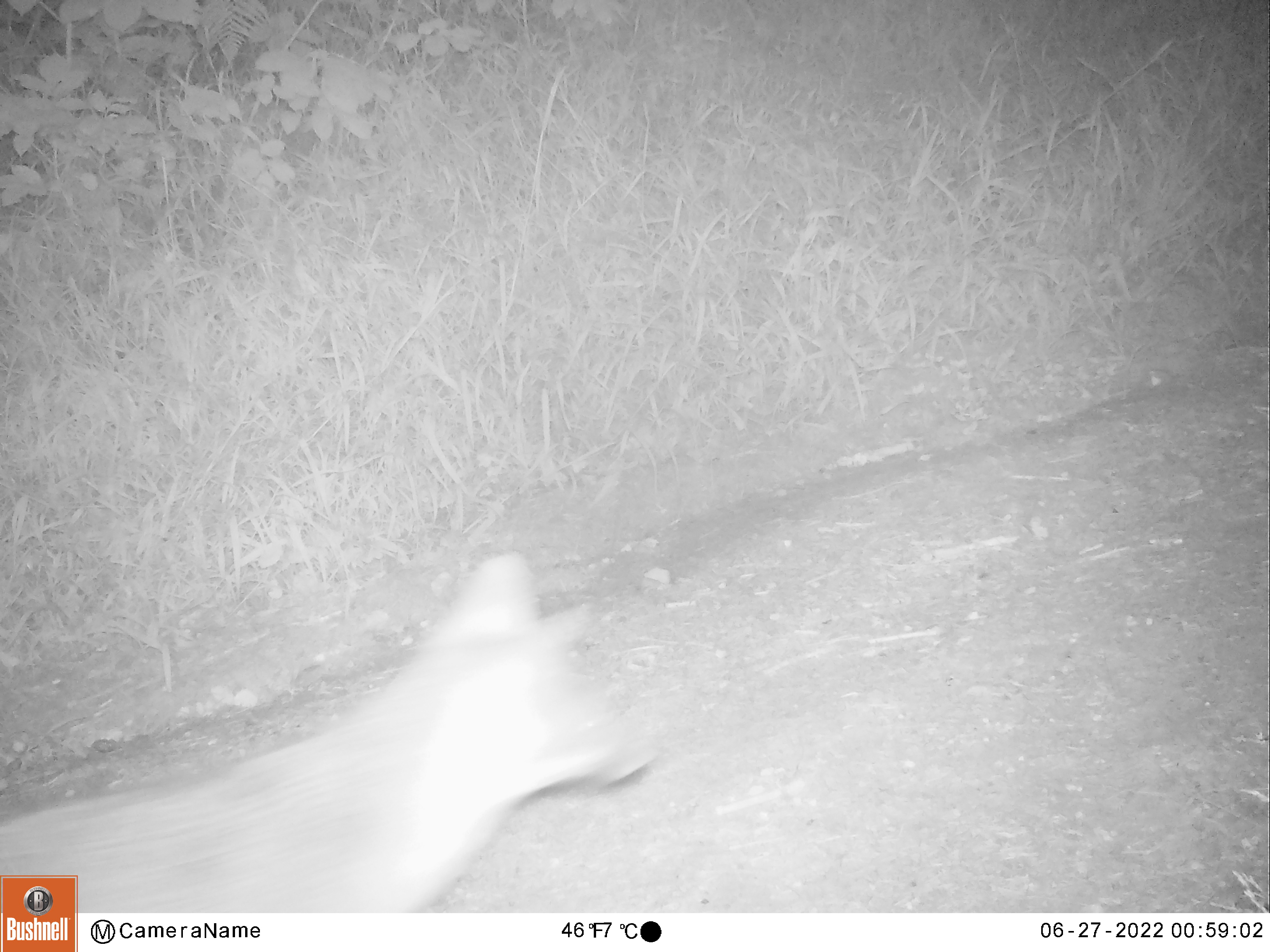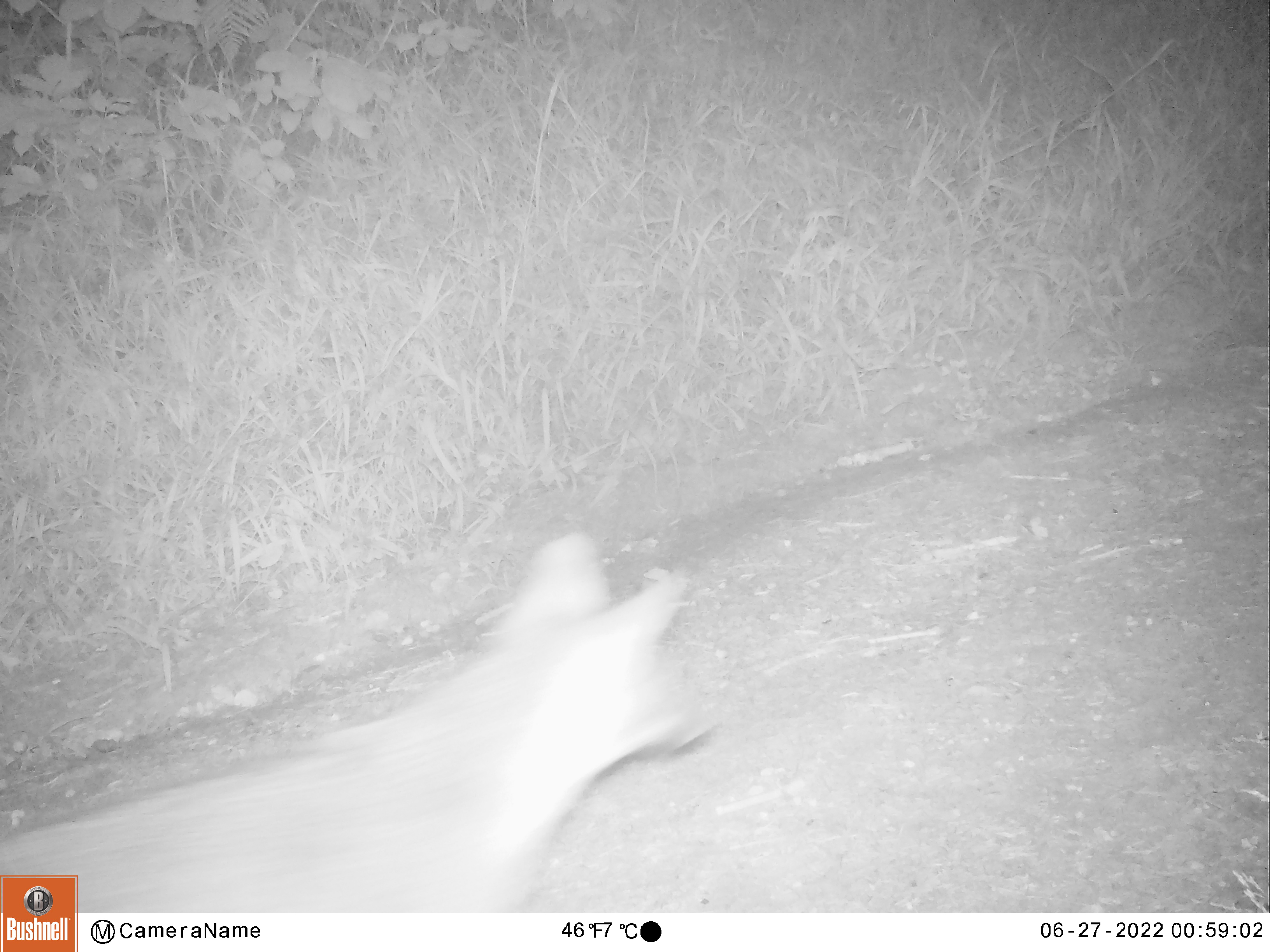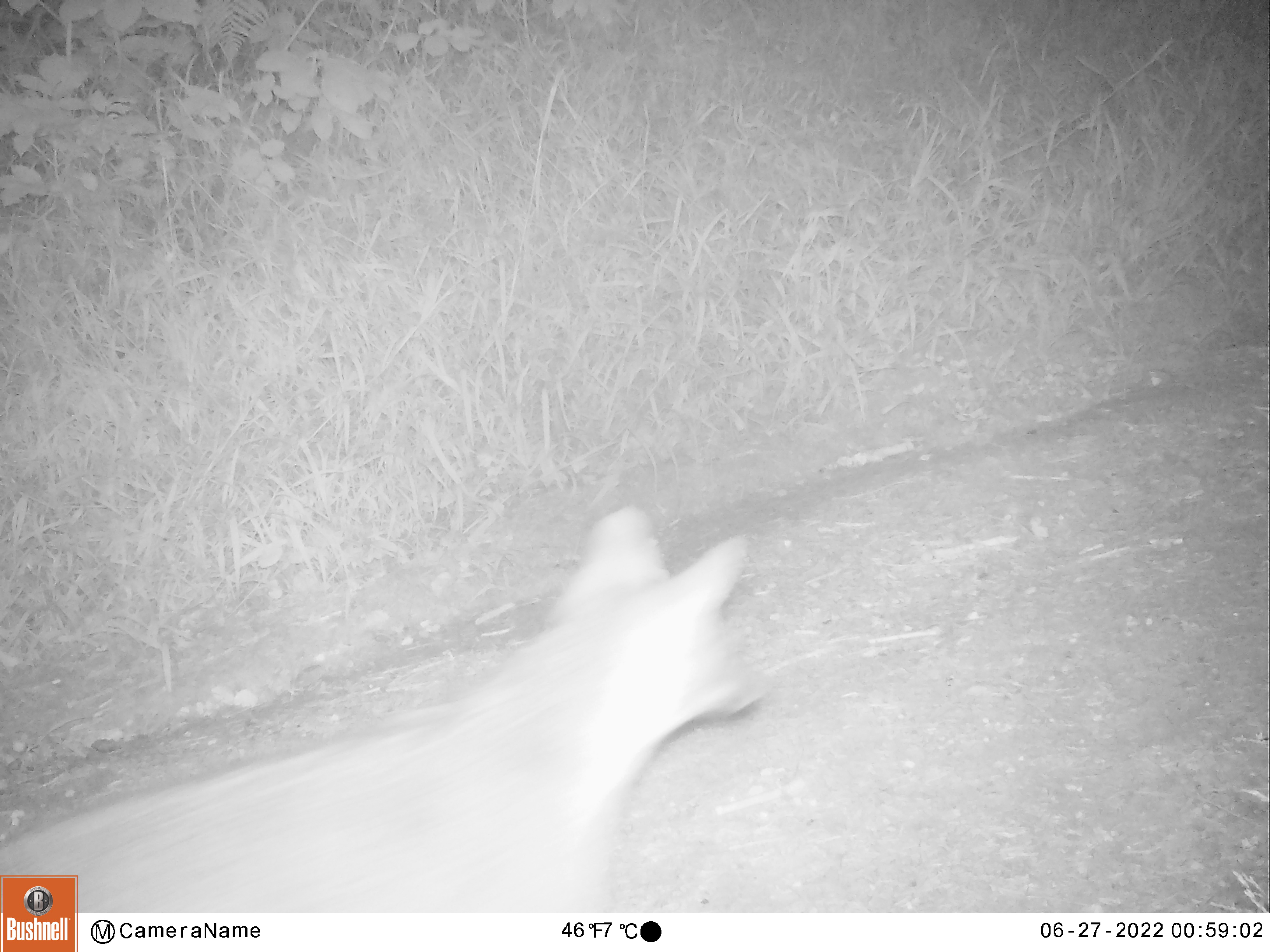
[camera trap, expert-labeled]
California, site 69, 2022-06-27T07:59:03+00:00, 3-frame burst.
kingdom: Animalia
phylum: Chordata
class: Mammalia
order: Carnivora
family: Canidae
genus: Urocyon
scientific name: Urocyon cinereoargenteus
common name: gray fox